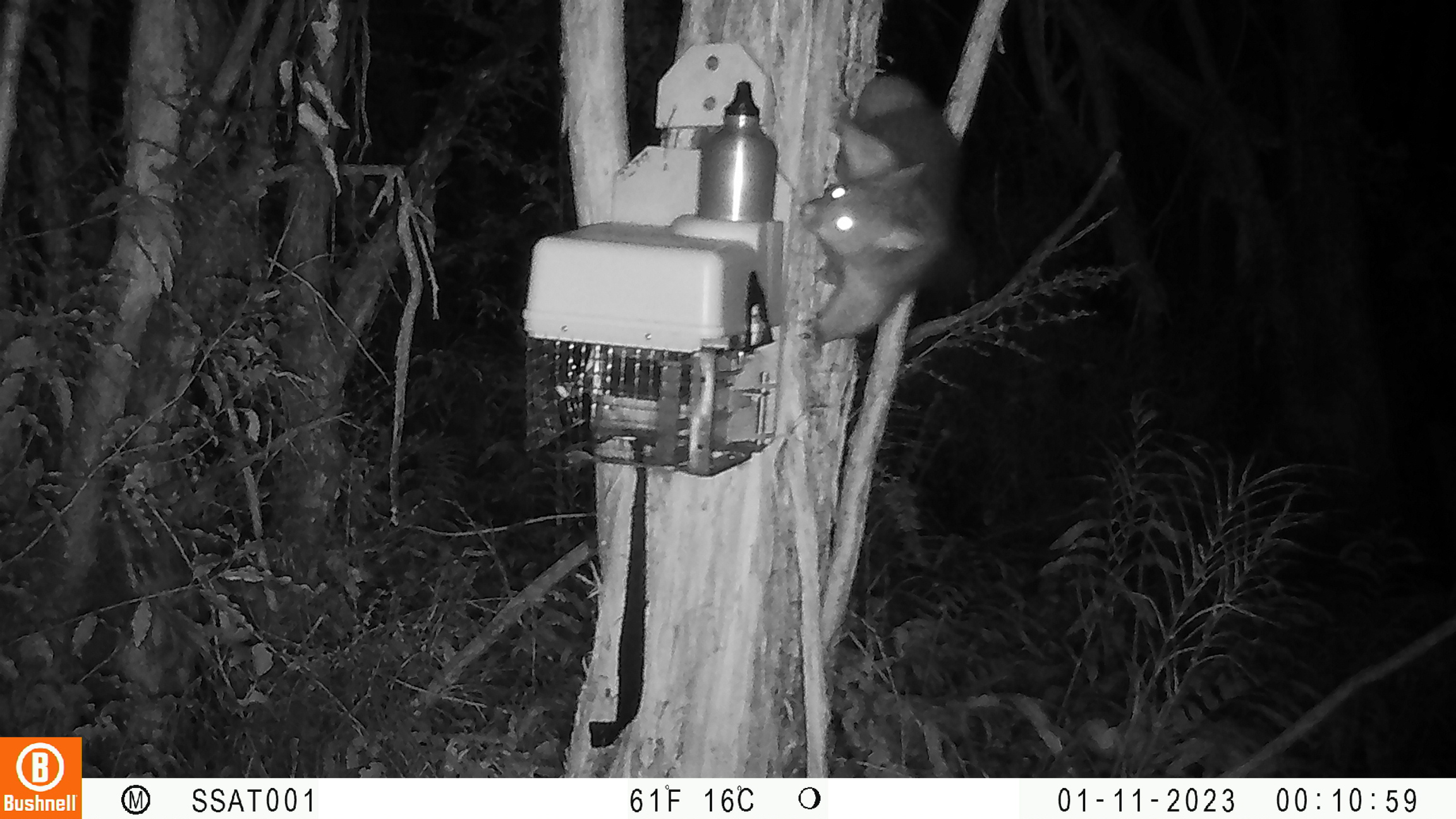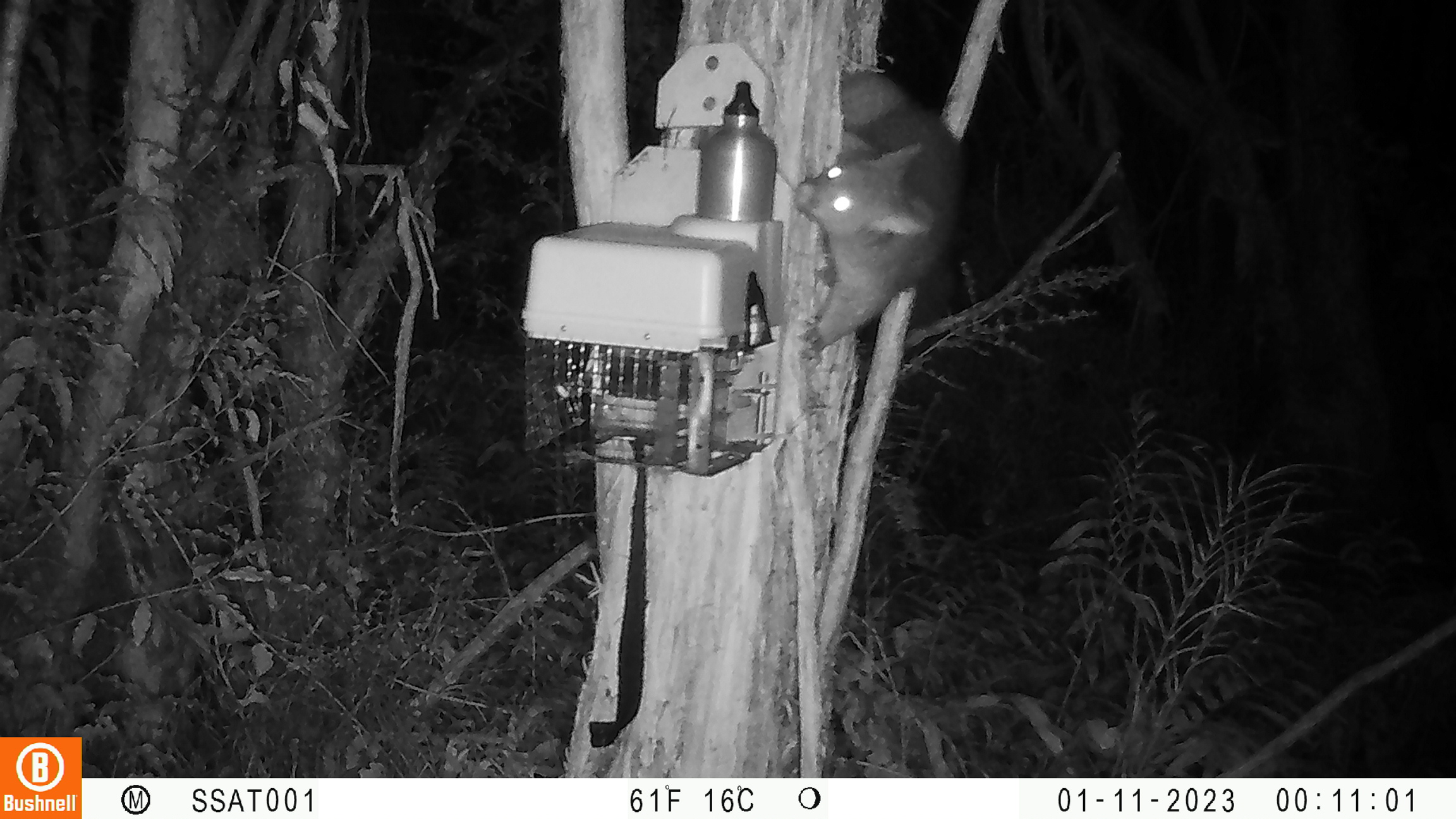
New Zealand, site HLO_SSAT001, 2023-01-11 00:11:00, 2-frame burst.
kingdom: Animalia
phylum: Chordata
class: Mammalia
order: Diprotodontia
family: Phalangeridae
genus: Trichosurus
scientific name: Trichosurus vulpecula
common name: common brushtail possum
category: possum